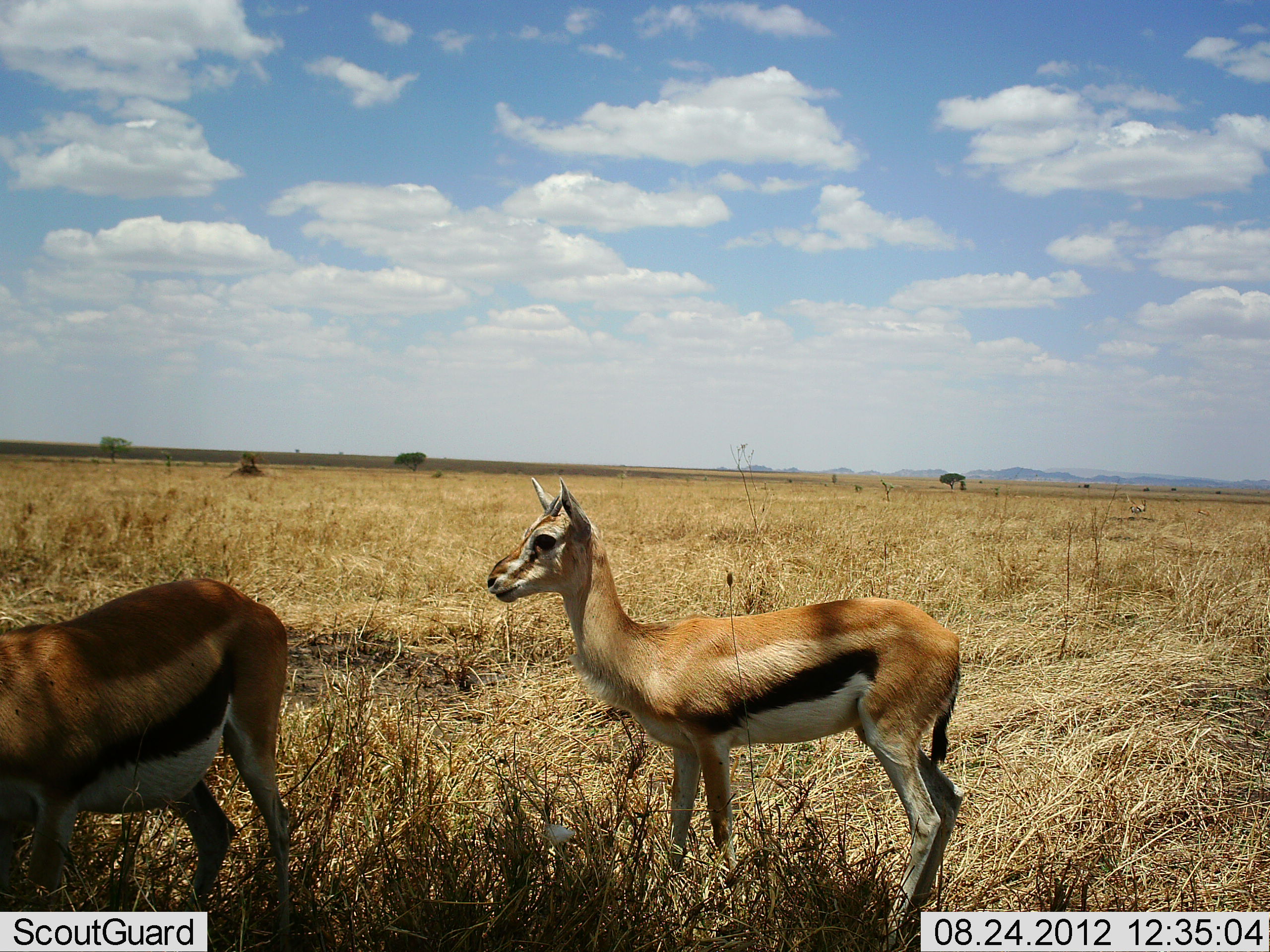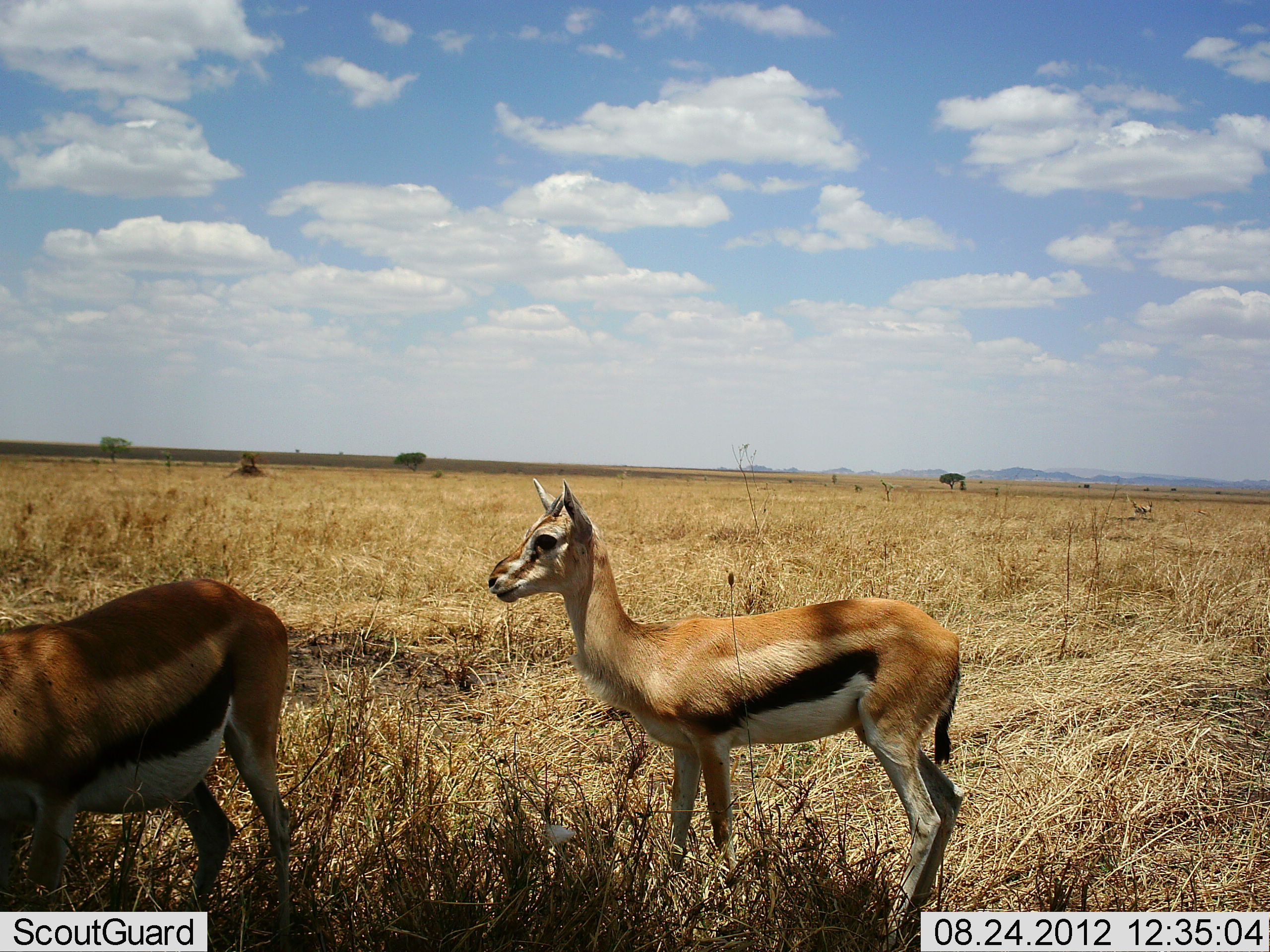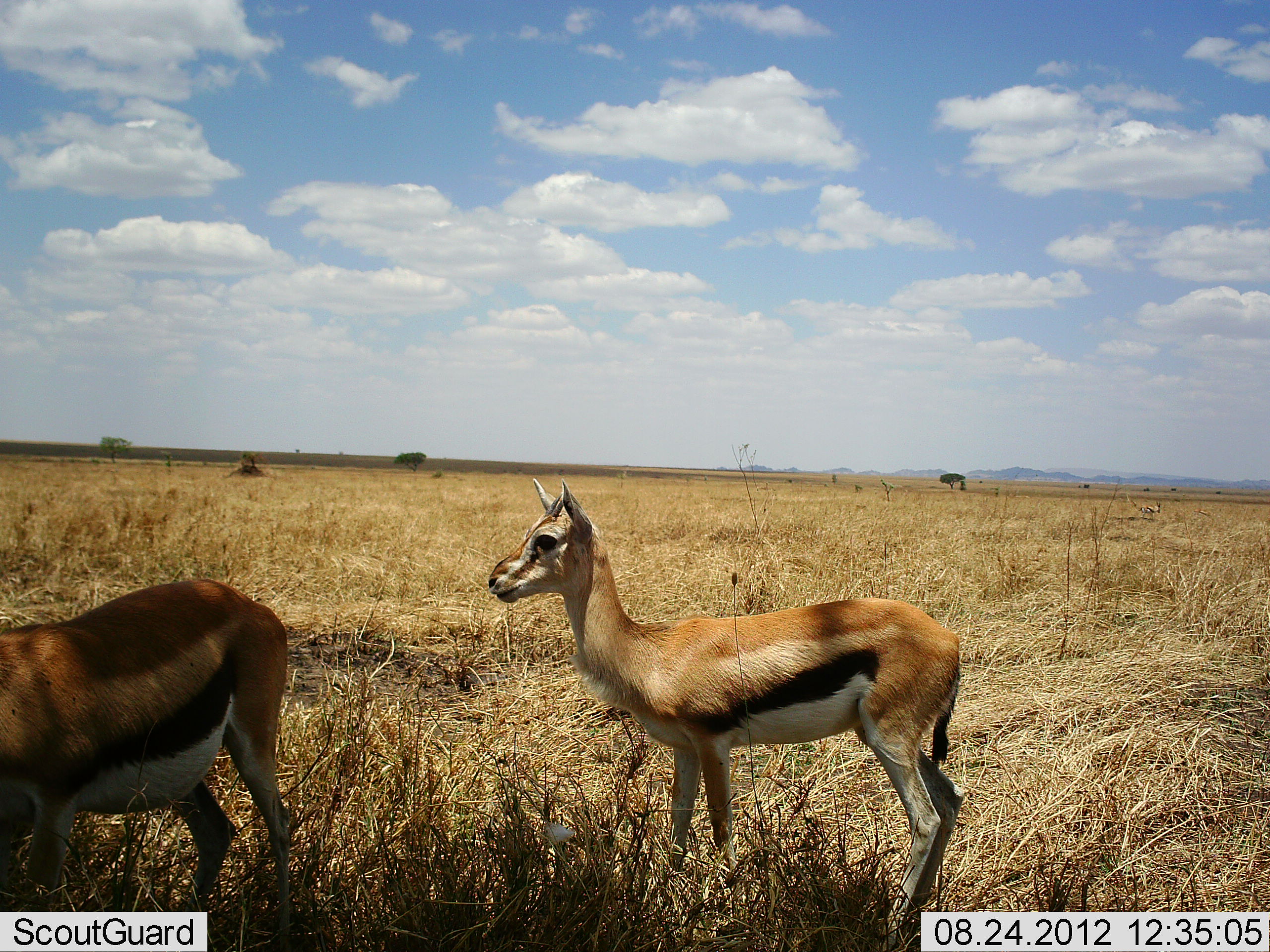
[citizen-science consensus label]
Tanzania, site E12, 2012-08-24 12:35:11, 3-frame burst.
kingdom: Animalia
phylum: Chordata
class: Mammalia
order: Artiodactyla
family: Bovidae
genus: Eudorcas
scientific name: Eudorcas thomsonii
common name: thomson's gazelle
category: gazellethomsons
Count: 2.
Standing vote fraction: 100%.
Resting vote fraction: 10%.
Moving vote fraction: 10%.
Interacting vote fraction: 0%.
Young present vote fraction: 0%.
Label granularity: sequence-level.